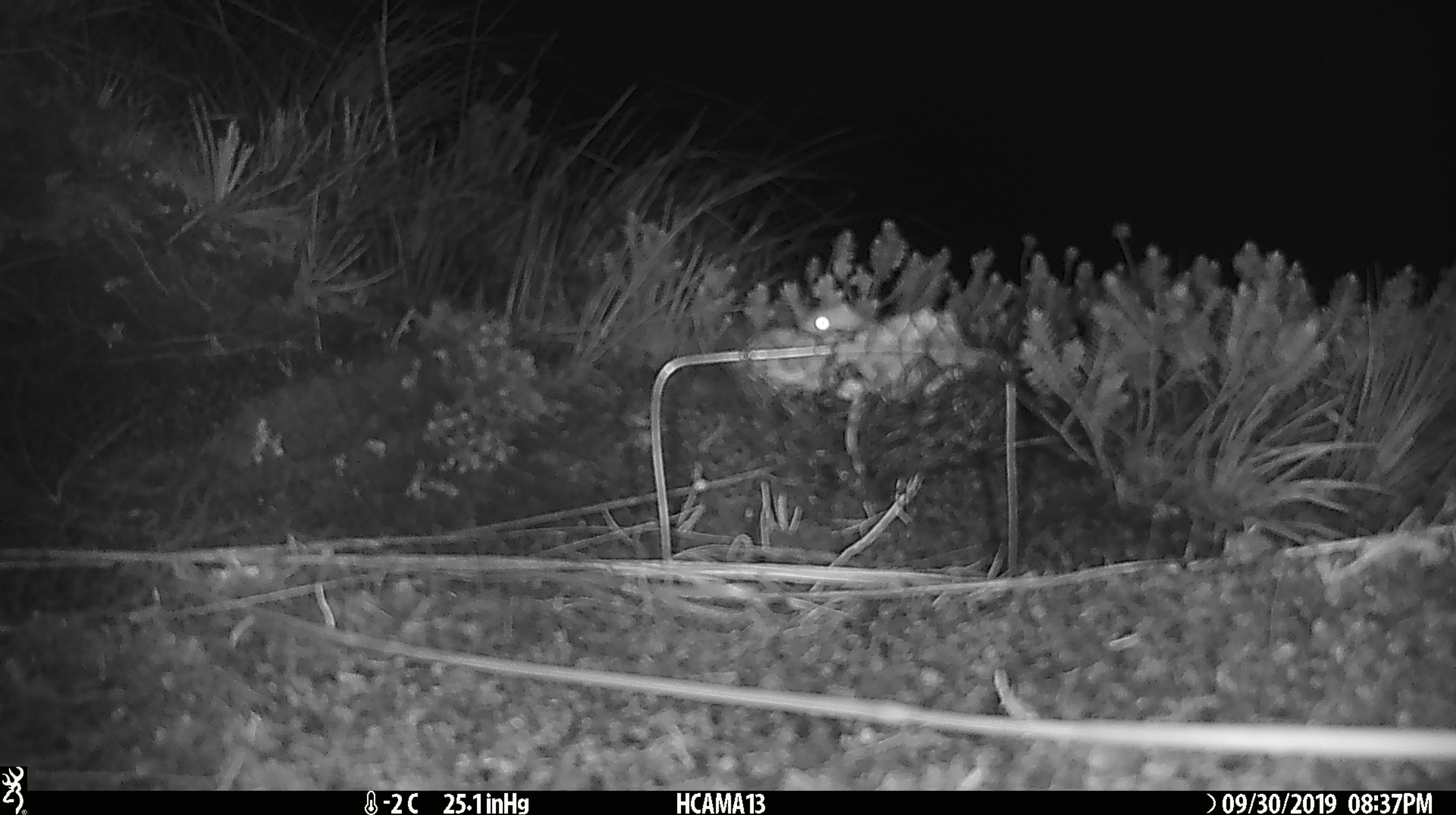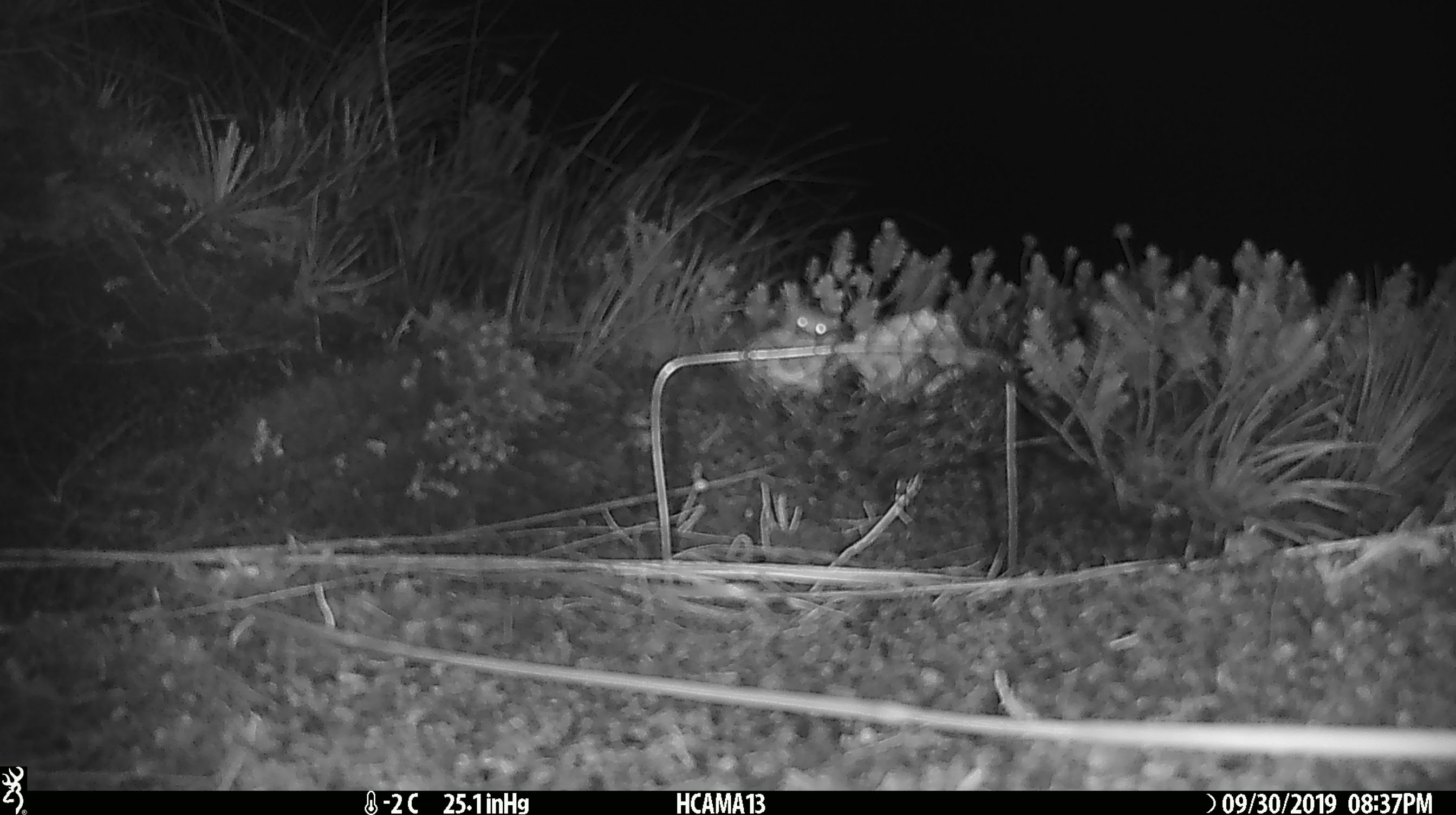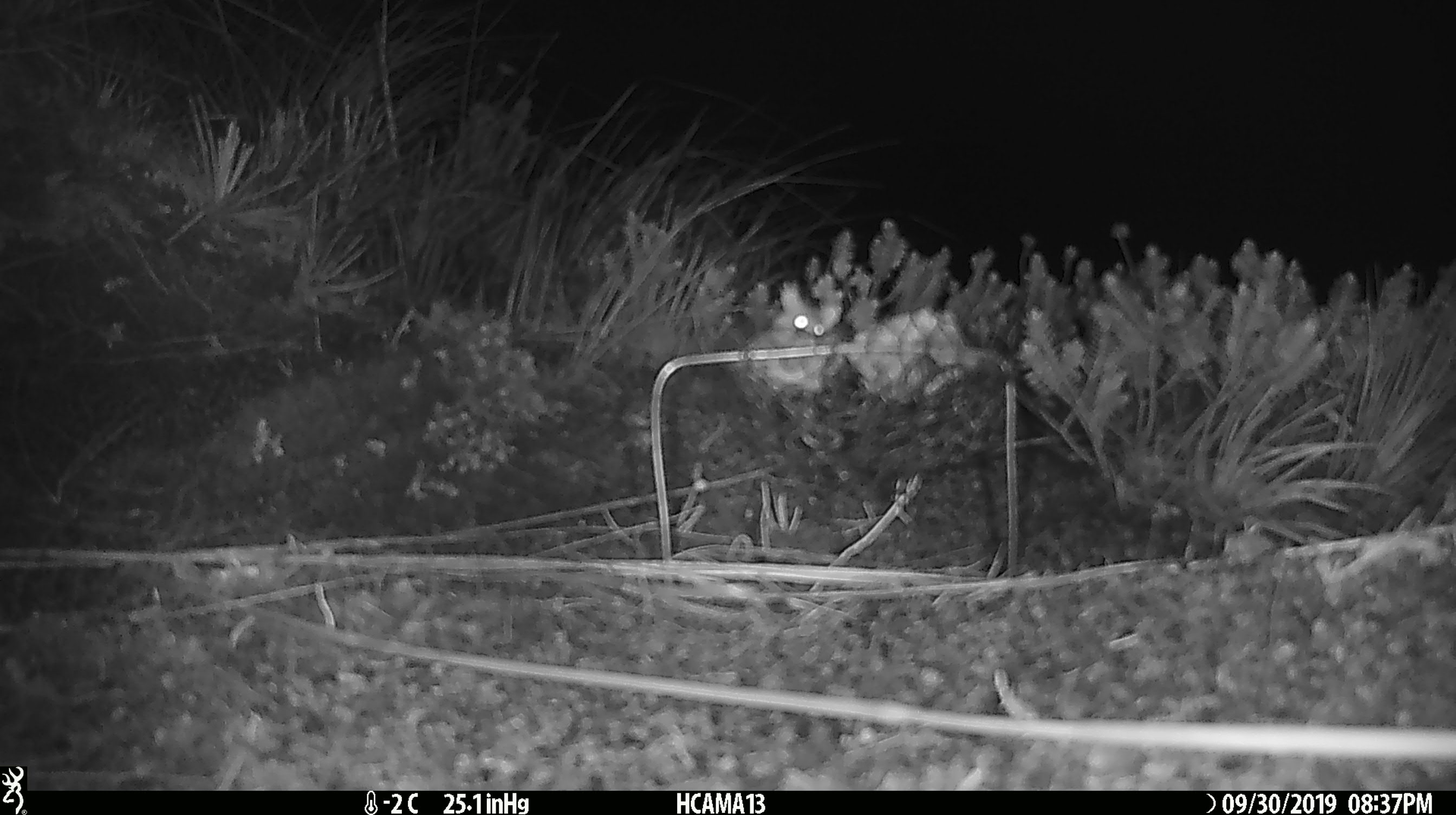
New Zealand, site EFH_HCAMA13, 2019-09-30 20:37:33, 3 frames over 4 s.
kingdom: Animalia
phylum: Chordata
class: Mammalia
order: Rodentia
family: Muridae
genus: Mus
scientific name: Mus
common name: mouse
Mouse (Mus).